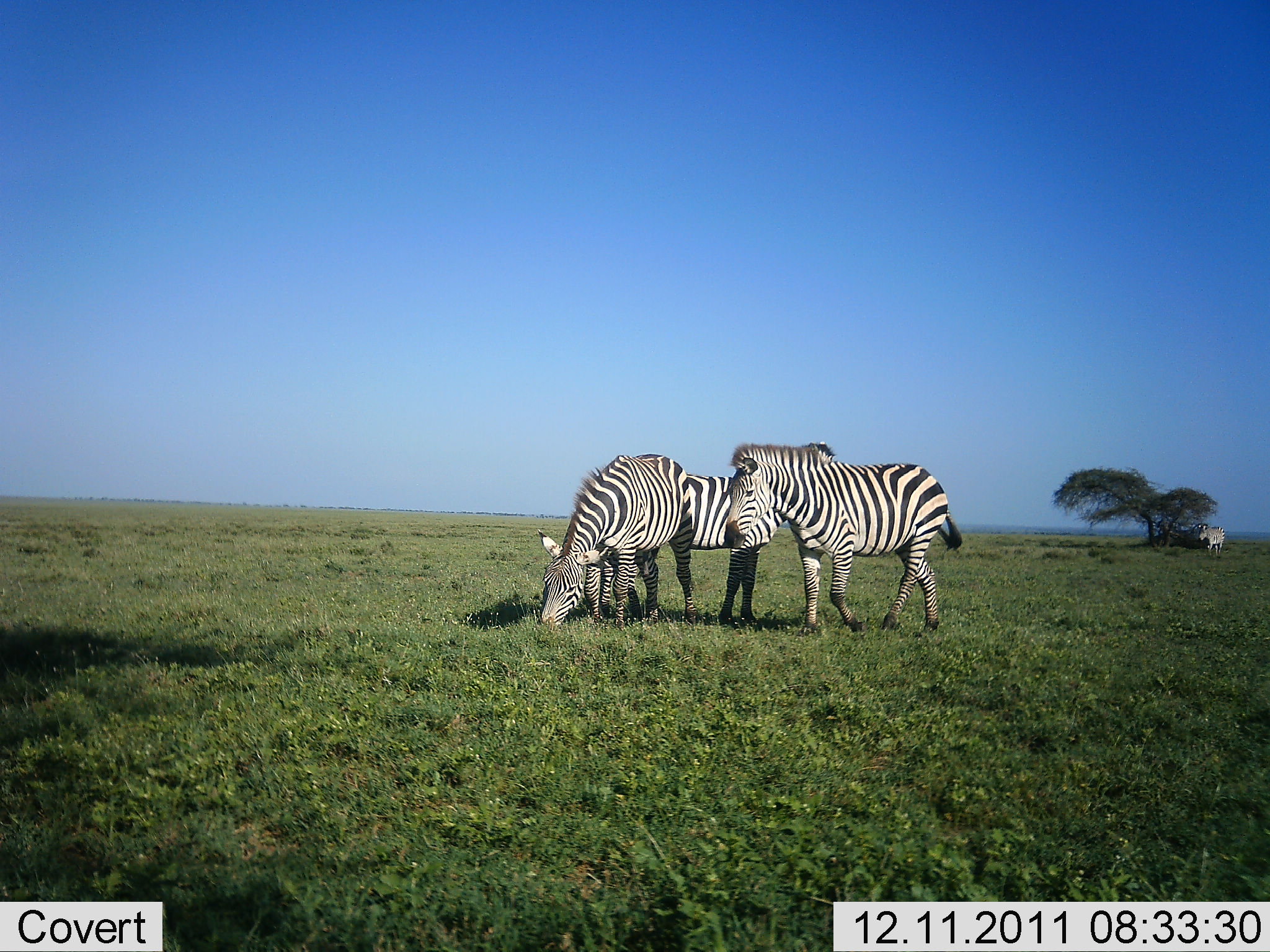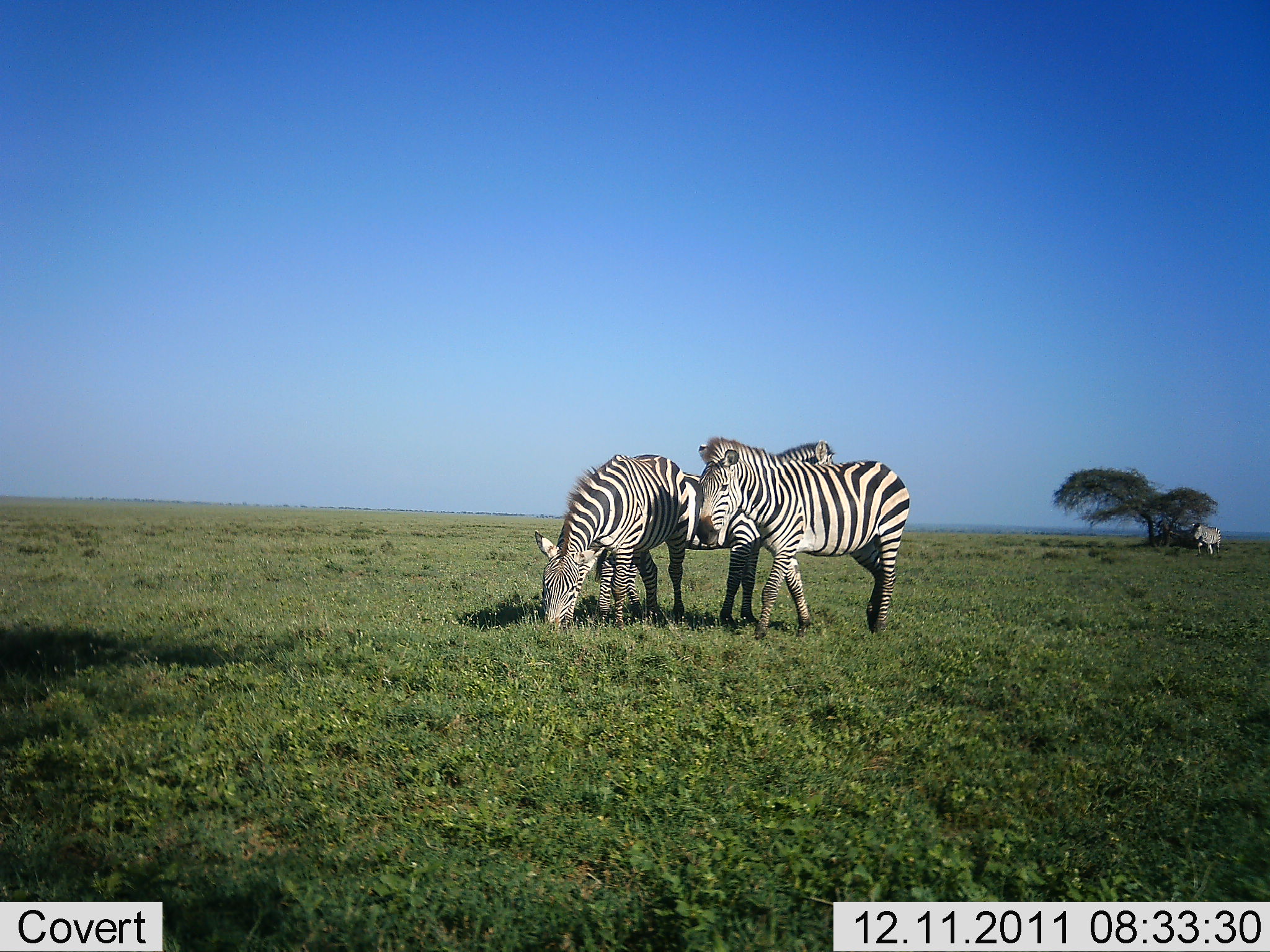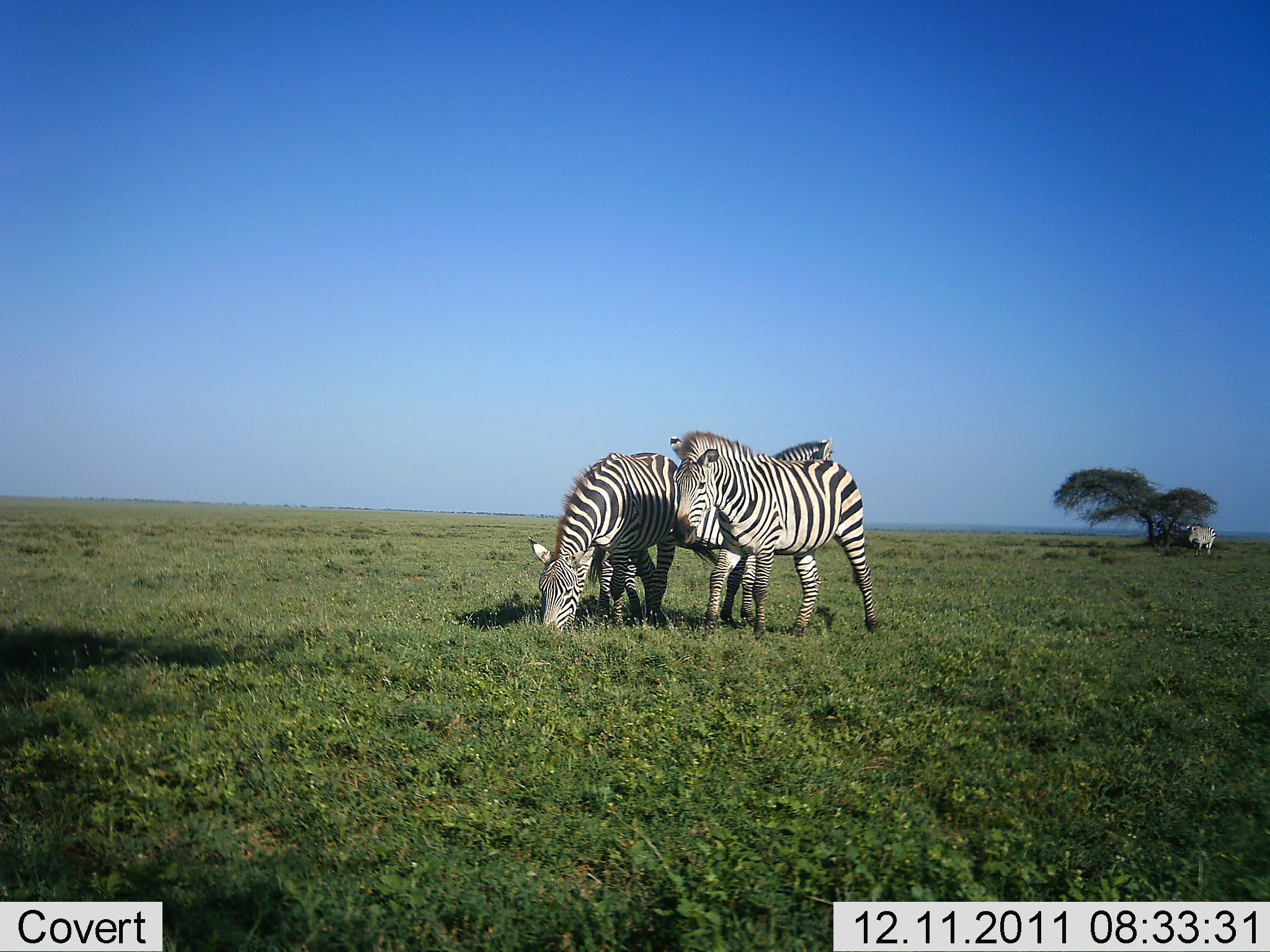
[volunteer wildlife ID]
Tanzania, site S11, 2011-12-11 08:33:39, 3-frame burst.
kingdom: Animalia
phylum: Chordata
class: Mammalia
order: Perissodactyla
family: Equidae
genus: Equus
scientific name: Equus quagga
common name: plains zebra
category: zebra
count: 4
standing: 50%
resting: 0%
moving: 58%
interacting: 0%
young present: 0%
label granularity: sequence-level